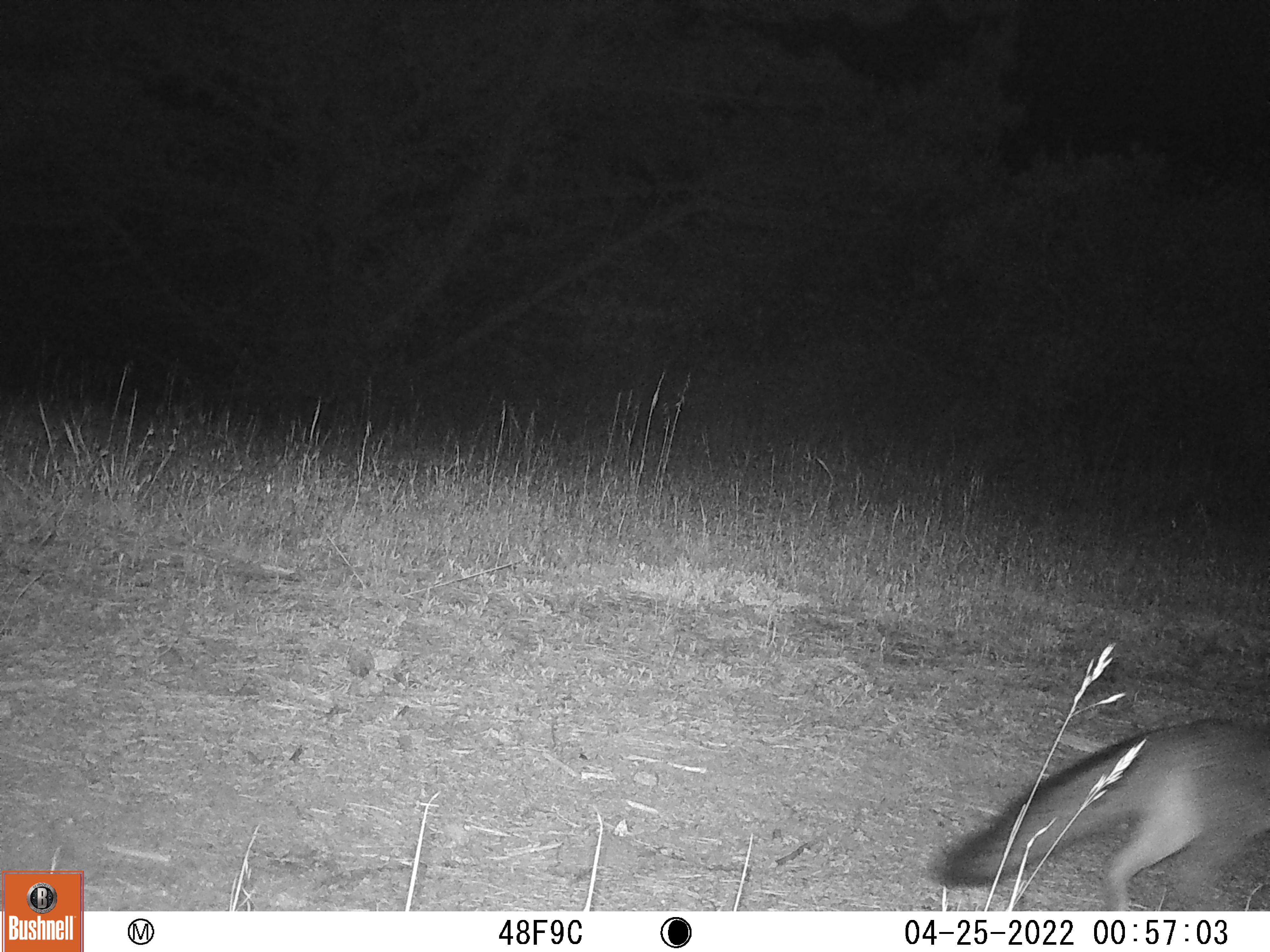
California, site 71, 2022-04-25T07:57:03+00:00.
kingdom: Animalia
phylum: Chordata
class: Mammalia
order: Carnivora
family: Canidae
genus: Urocyon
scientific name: Urocyon cinereoargenteus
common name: gray fox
Gray fox (Urocyon cinereoargenteus).